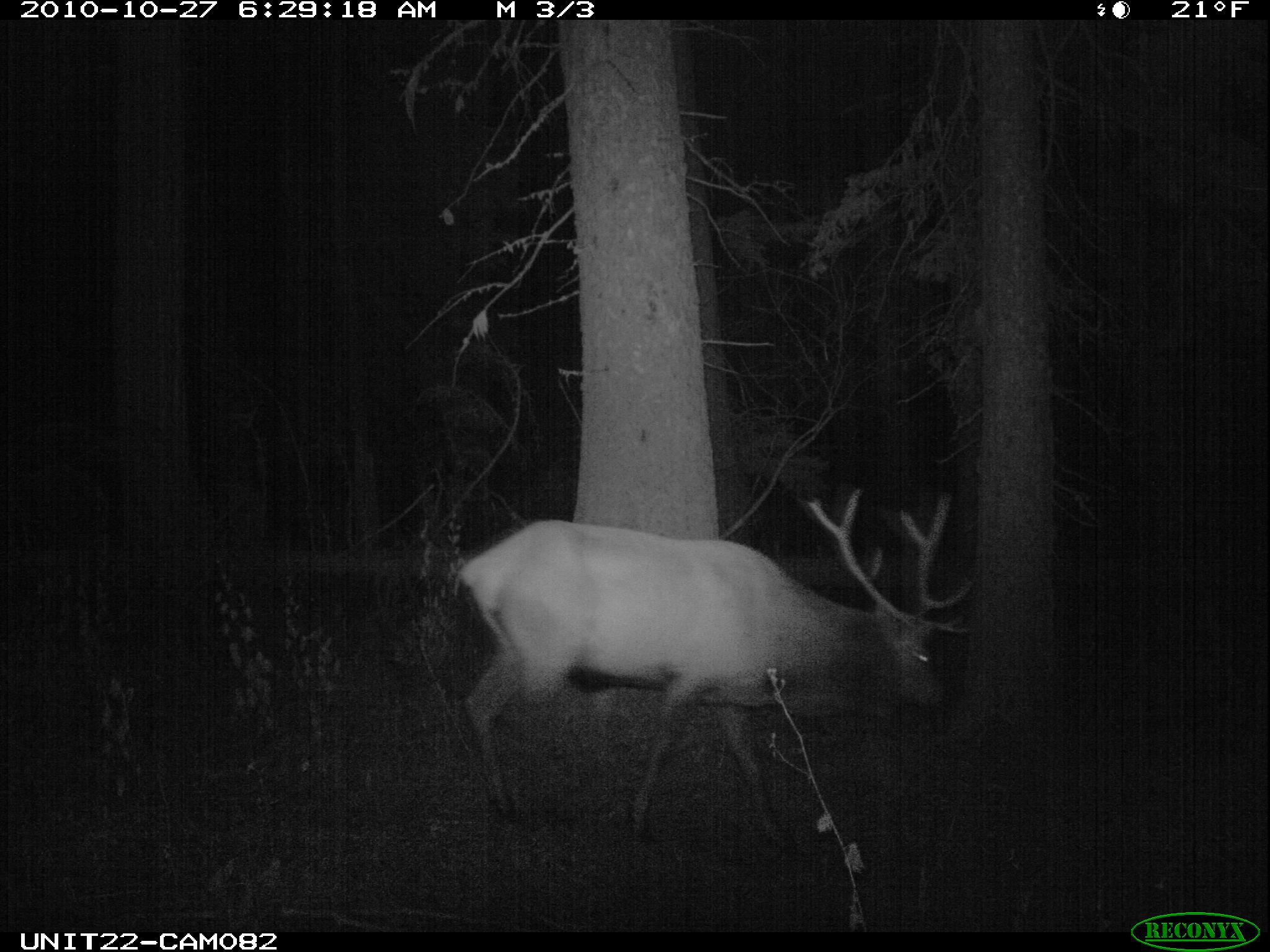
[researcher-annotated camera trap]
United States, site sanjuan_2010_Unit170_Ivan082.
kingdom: Animalia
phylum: Chordata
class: Mammalia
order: Artiodactyla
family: Cervidae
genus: Cervus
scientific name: Cervus elaphus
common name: red deer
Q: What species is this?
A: Cervus elaphus (red deer).